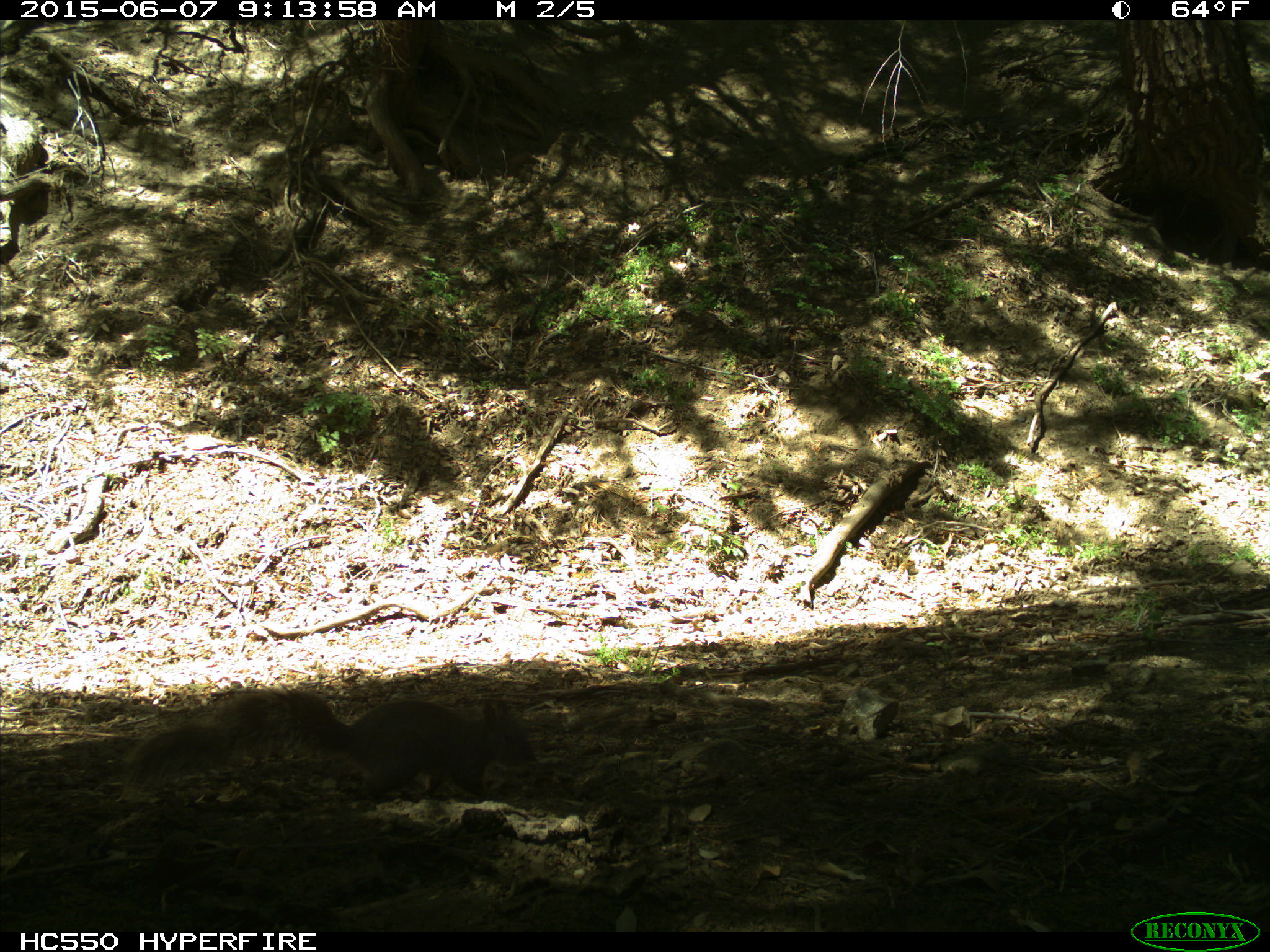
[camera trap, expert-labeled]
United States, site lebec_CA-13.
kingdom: Animalia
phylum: Chordata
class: Mammalia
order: Rodentia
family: Sciuridae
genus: Sciurus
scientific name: Sciurus carolinensis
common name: eastern gray squirrel